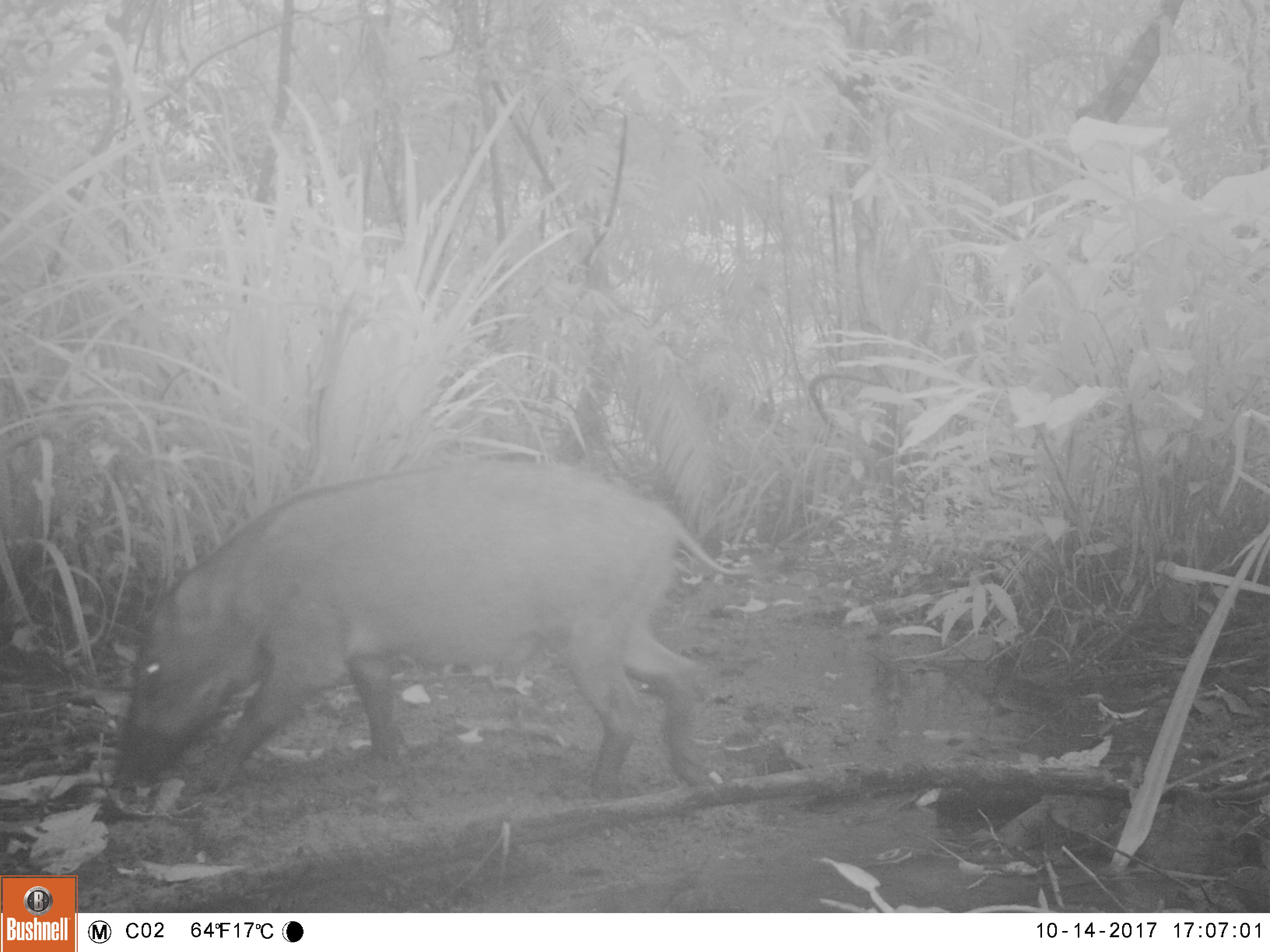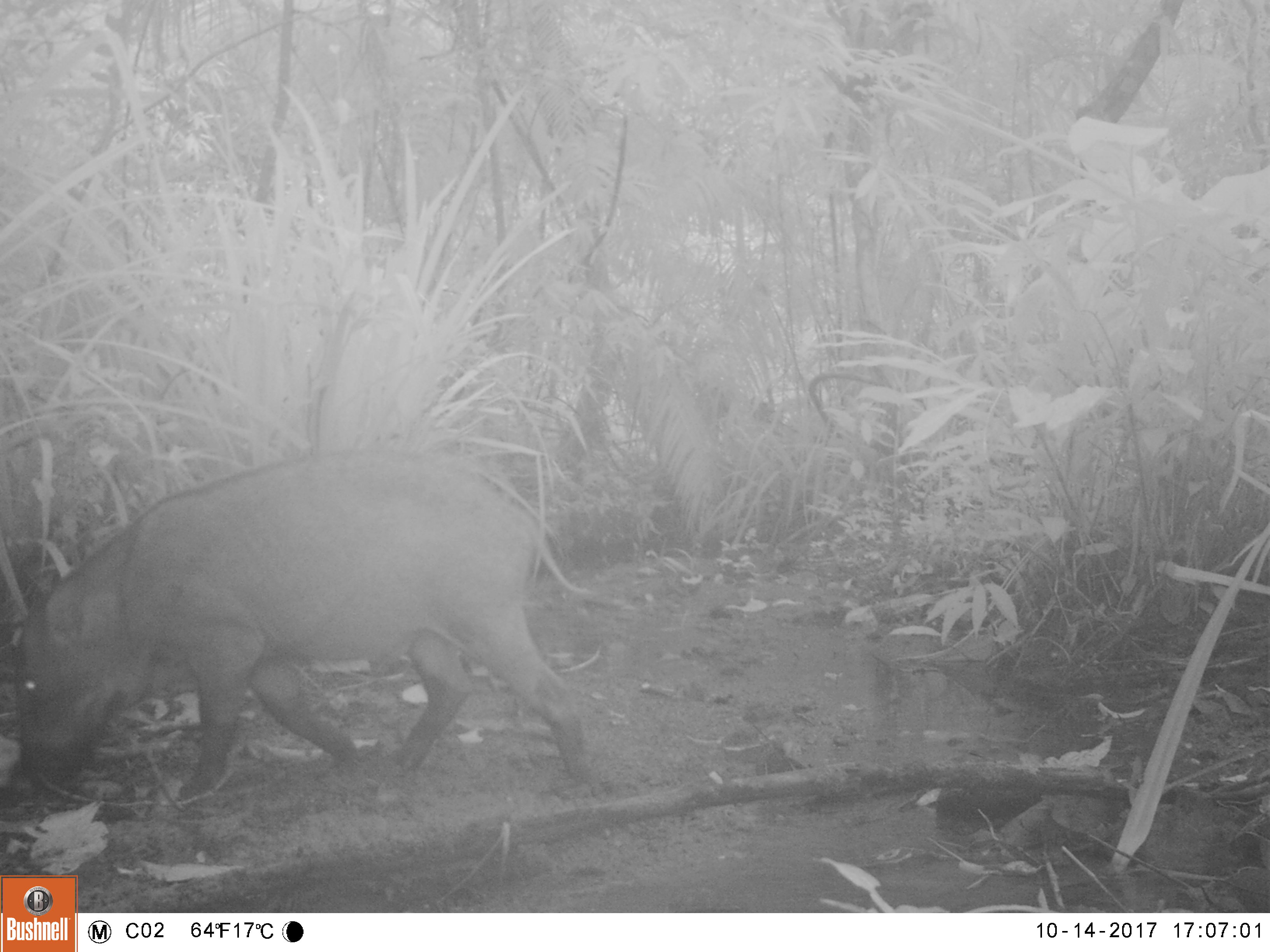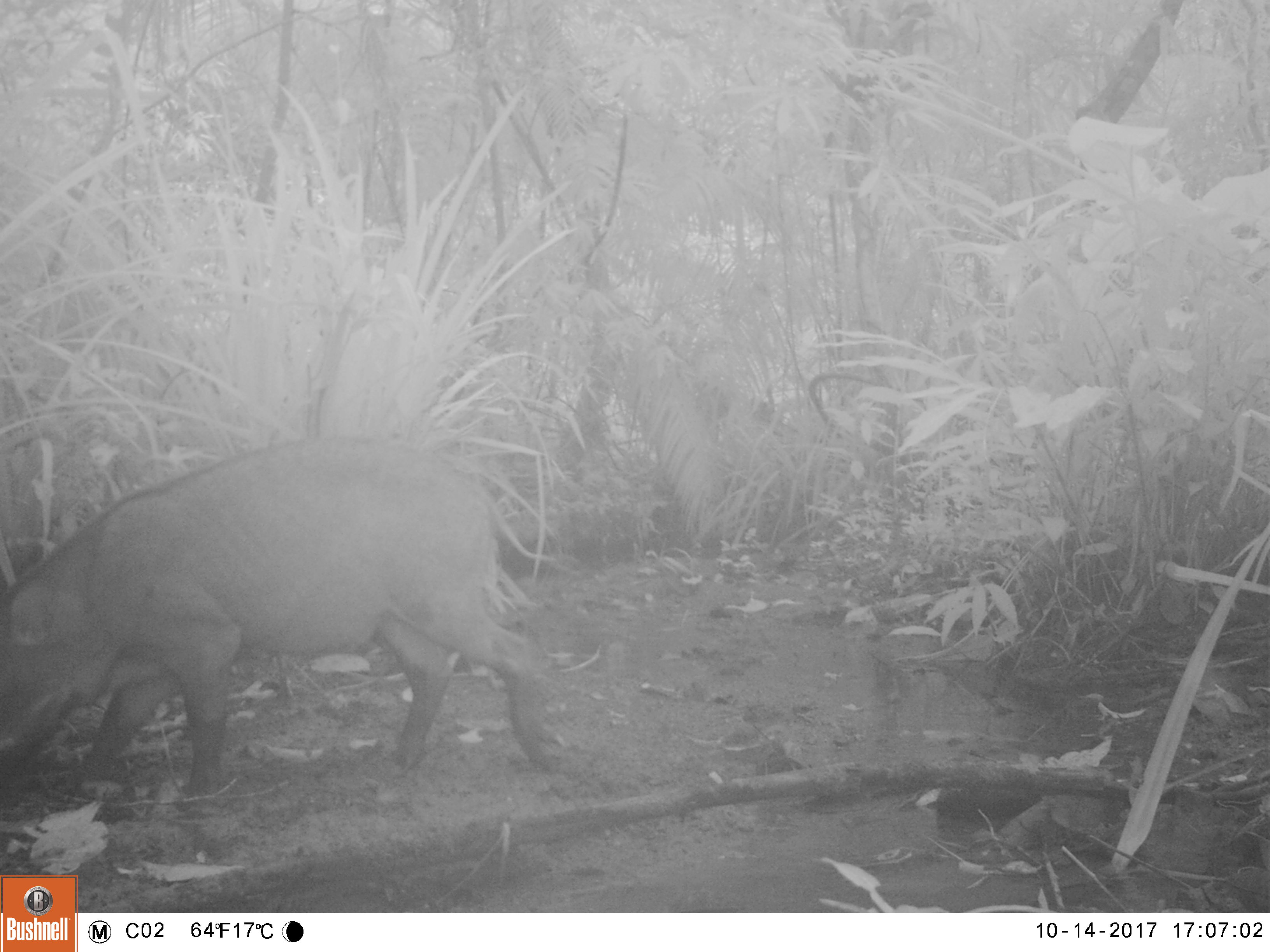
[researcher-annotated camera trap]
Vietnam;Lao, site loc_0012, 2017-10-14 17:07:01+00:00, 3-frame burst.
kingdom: Animalia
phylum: Chordata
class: Mammalia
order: Artiodactyla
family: Suidae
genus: Sus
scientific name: Sus scrofa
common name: eurasian wild pig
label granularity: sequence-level